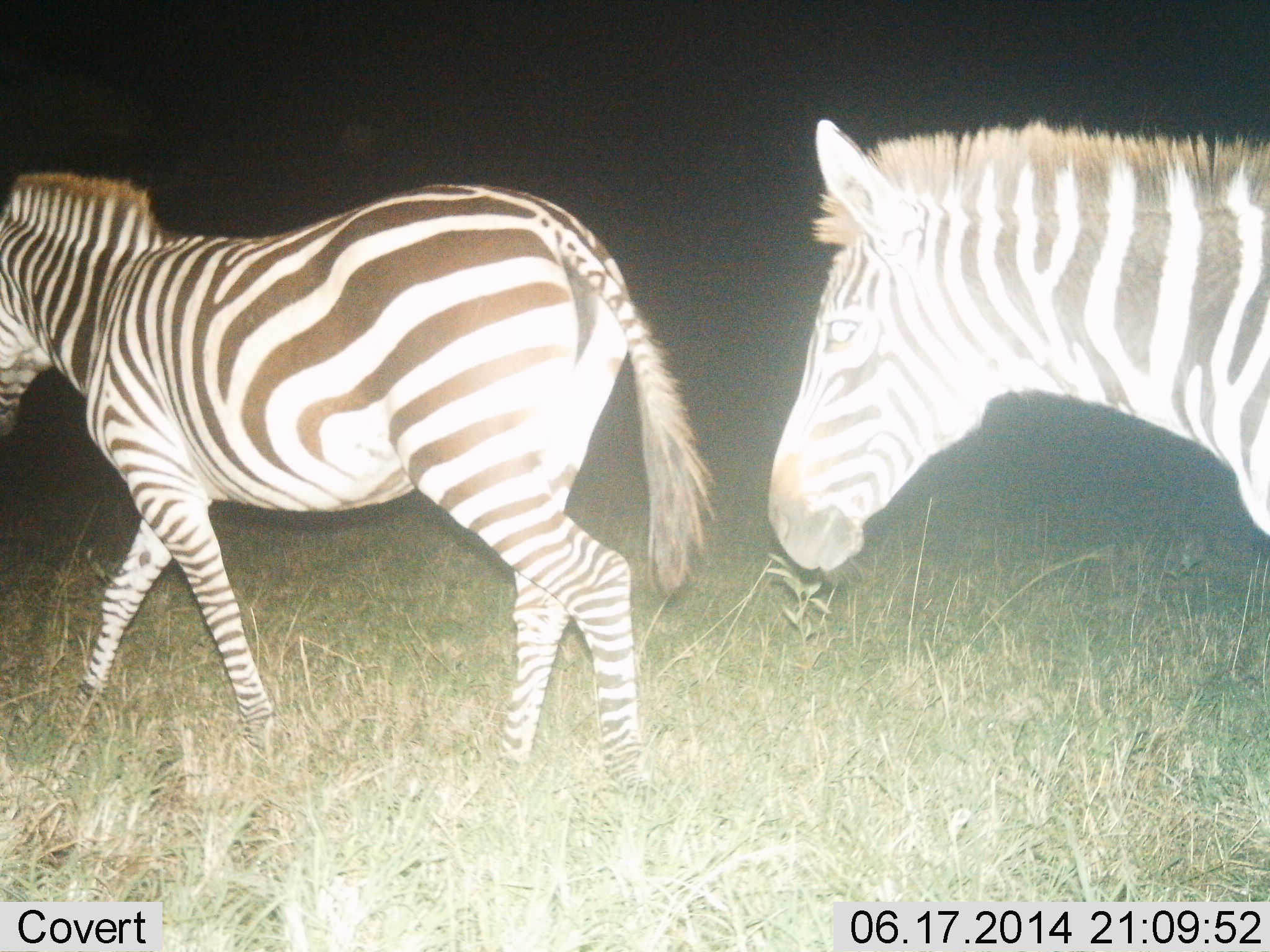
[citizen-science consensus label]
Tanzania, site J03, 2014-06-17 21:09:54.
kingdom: Animalia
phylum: Chordata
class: Mammalia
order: Perissodactyla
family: Equidae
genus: Equus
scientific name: Equus quagga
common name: plains zebra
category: zebra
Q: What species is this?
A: Zebra (plains zebra) (Equus quagga).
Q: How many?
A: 2.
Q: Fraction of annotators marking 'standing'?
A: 10%.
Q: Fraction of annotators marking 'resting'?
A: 0%.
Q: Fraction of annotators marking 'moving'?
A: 90%.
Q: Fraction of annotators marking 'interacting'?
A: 0%.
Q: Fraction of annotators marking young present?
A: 0%.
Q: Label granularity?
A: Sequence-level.